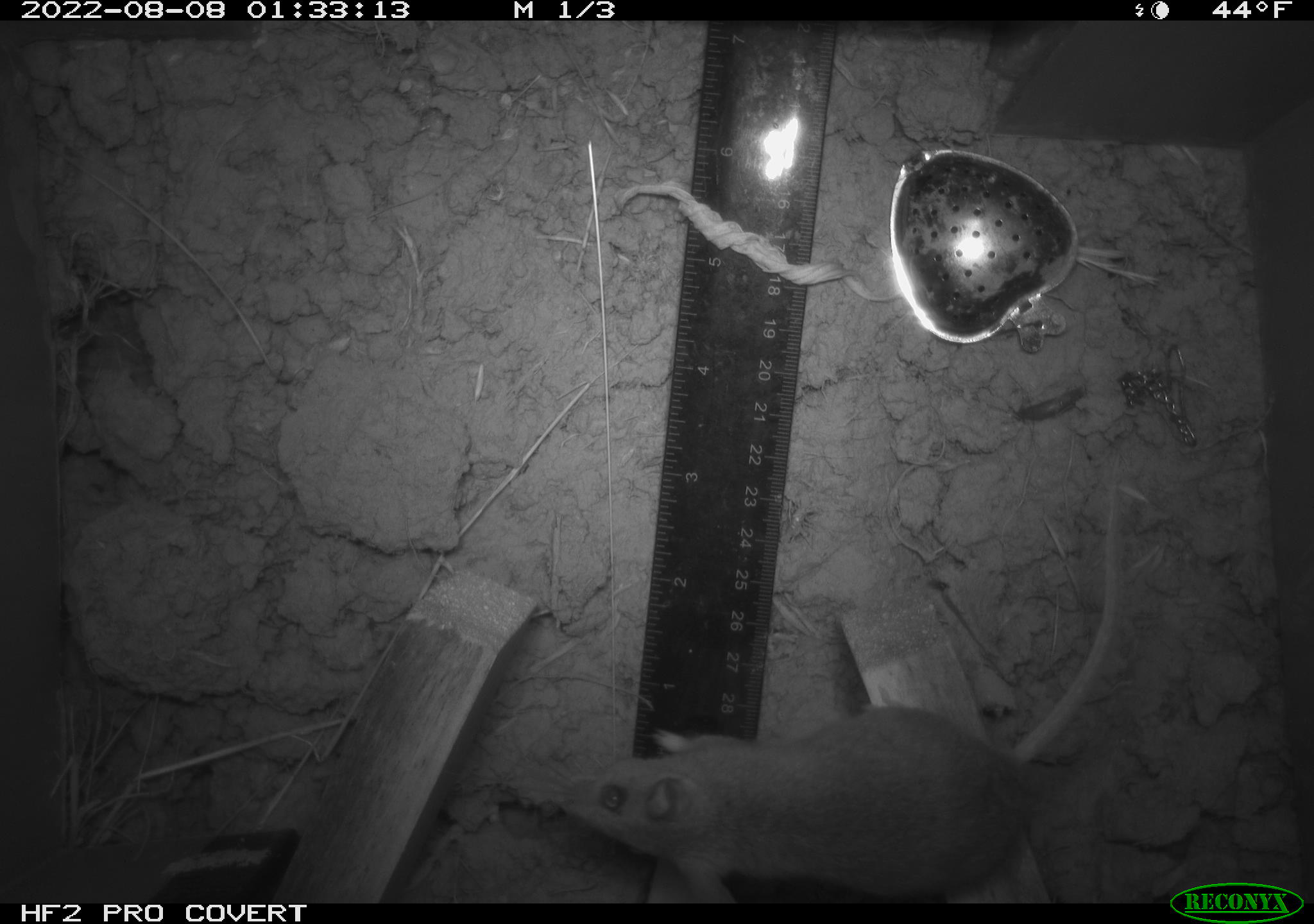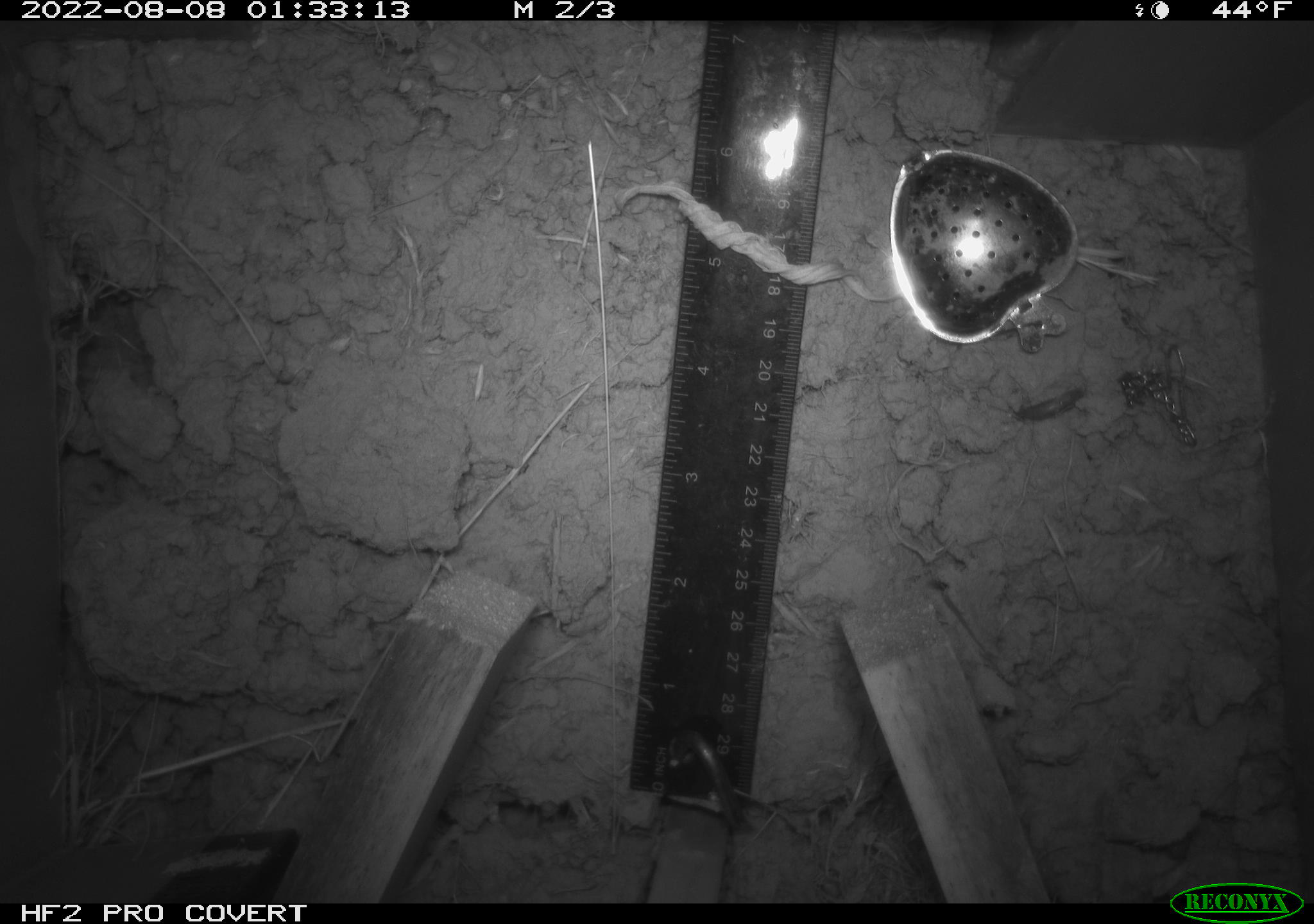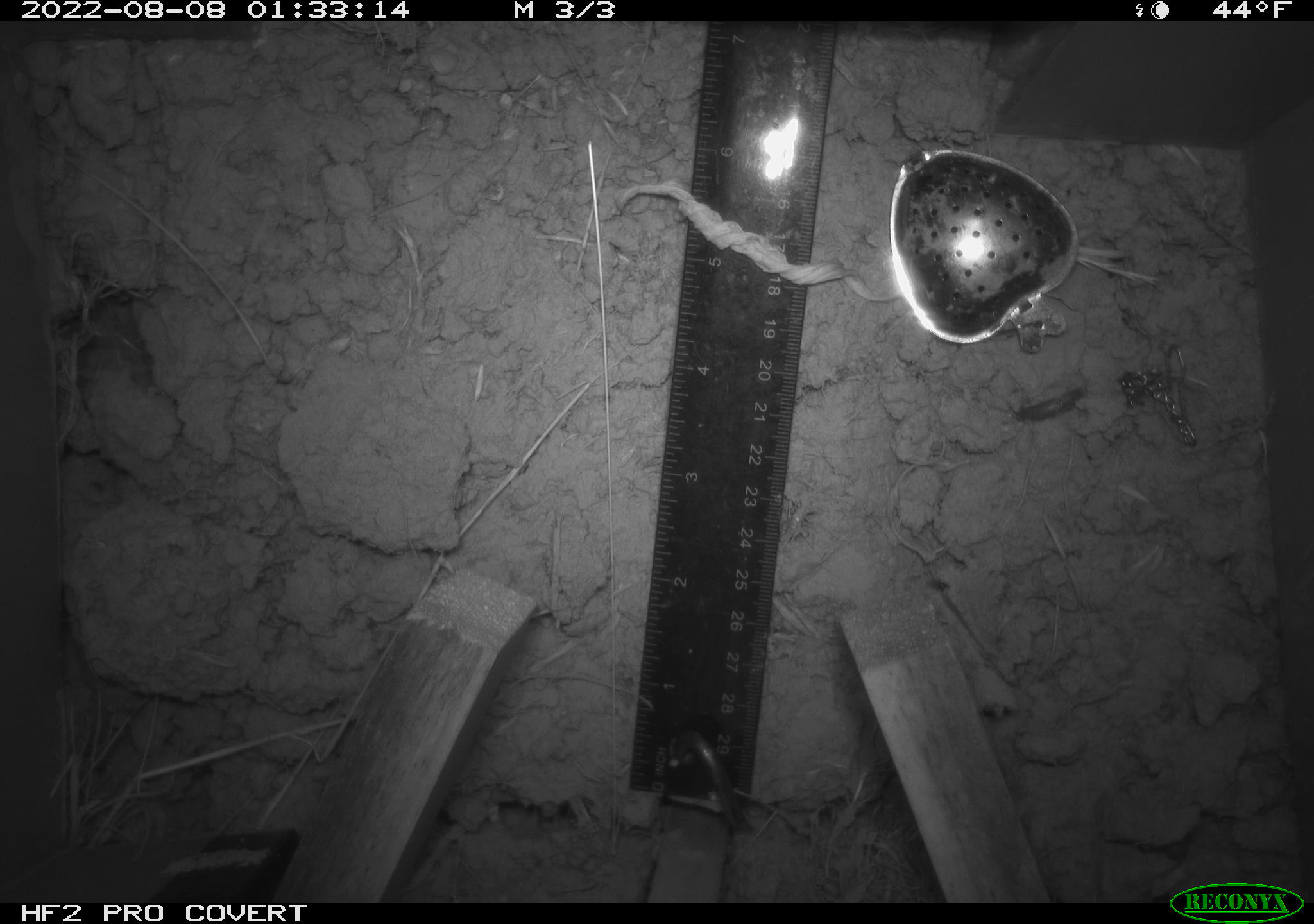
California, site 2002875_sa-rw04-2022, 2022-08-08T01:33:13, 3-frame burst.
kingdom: Animalia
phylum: Chordata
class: Mammalia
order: Rodentia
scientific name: Rodentia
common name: mouse species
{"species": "mouse species (Rodentia)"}